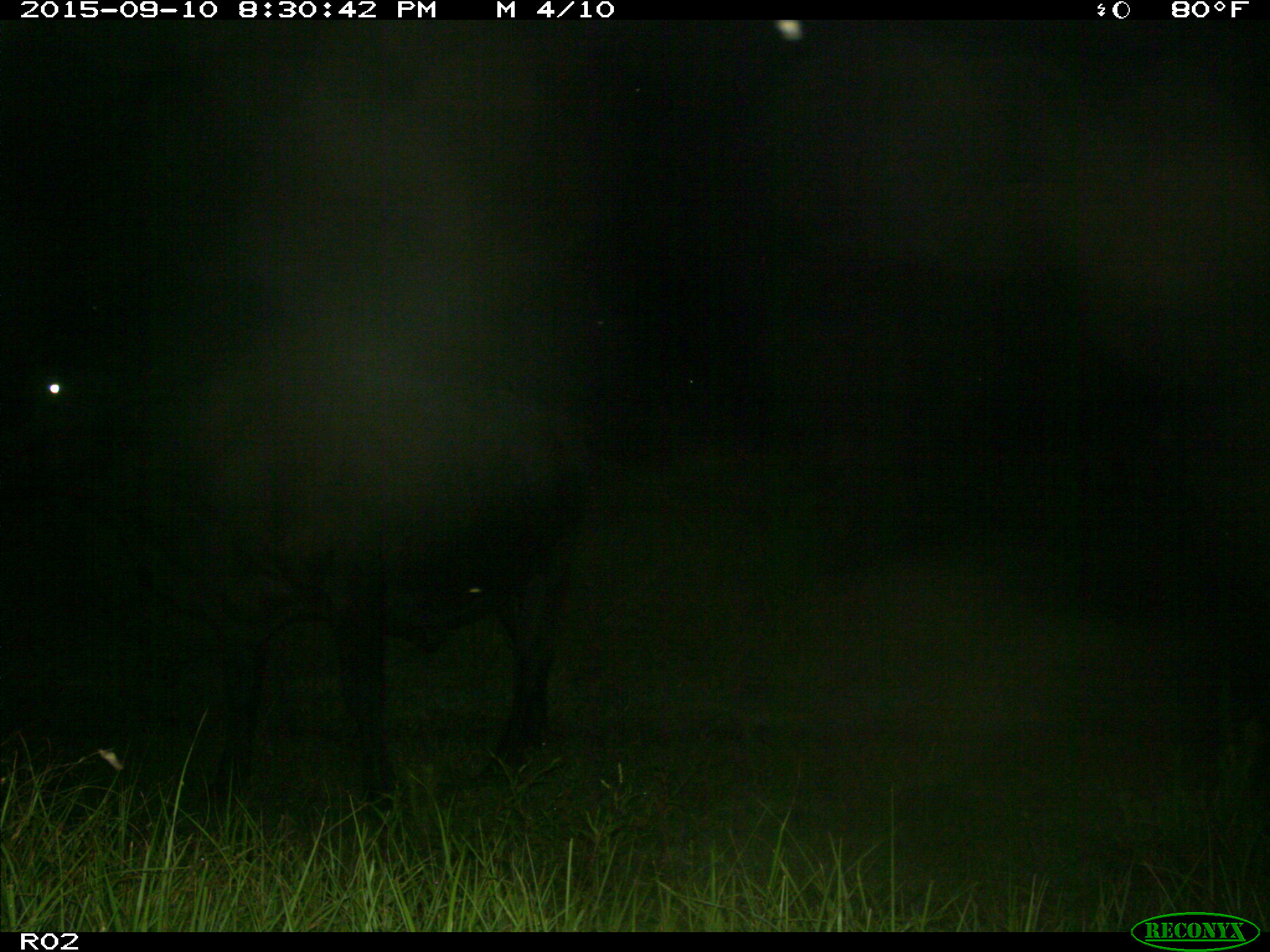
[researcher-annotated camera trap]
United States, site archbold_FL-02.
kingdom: Animalia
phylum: Chordata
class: Mammalia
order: Artiodactyla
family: Bovidae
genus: Bos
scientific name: Bos taurus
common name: domestic cow